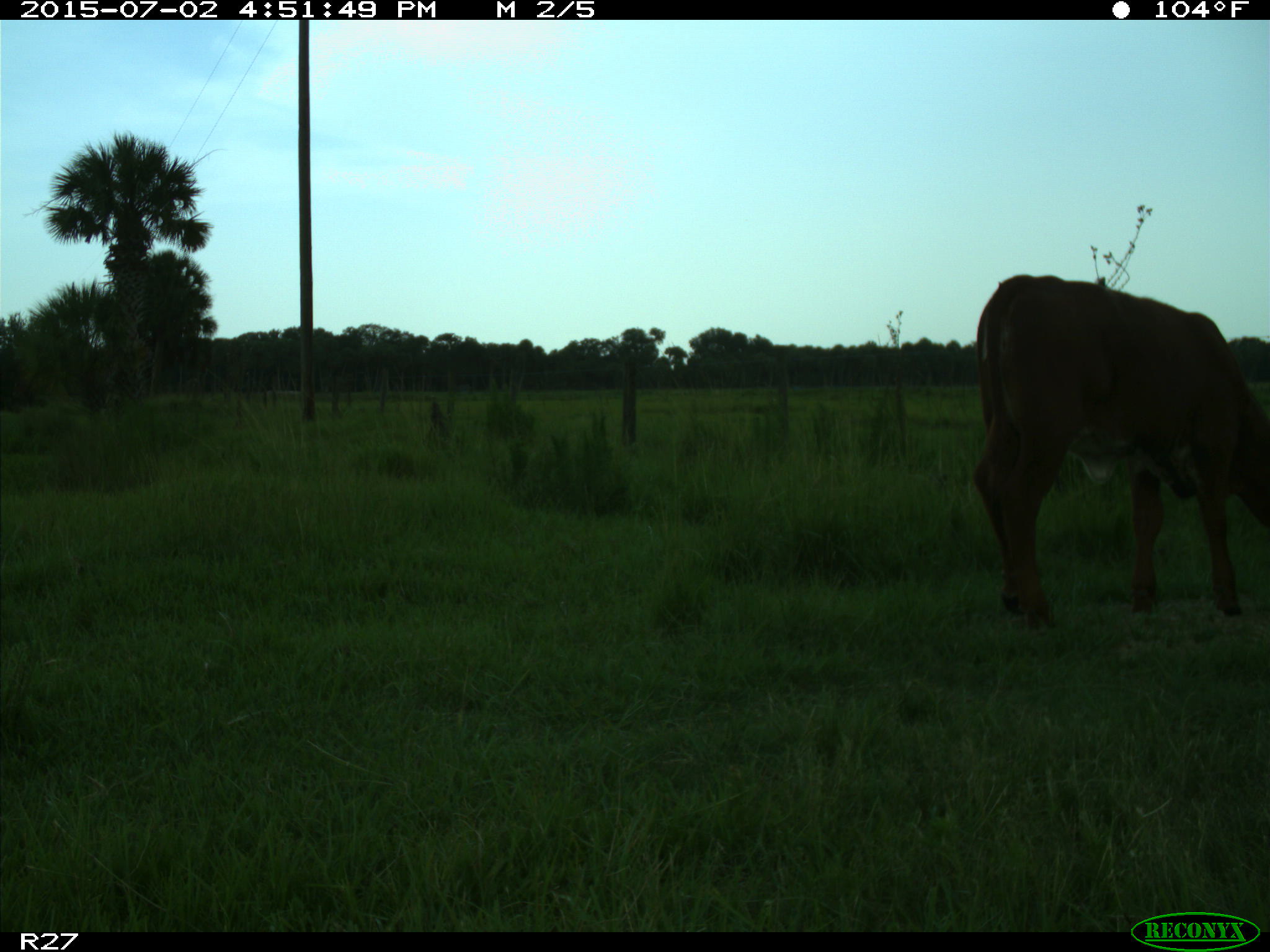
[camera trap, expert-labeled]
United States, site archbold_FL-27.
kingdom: Animalia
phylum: Chordata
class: Mammalia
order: Artiodactyla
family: Bovidae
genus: Bos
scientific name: Bos taurus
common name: domestic cow